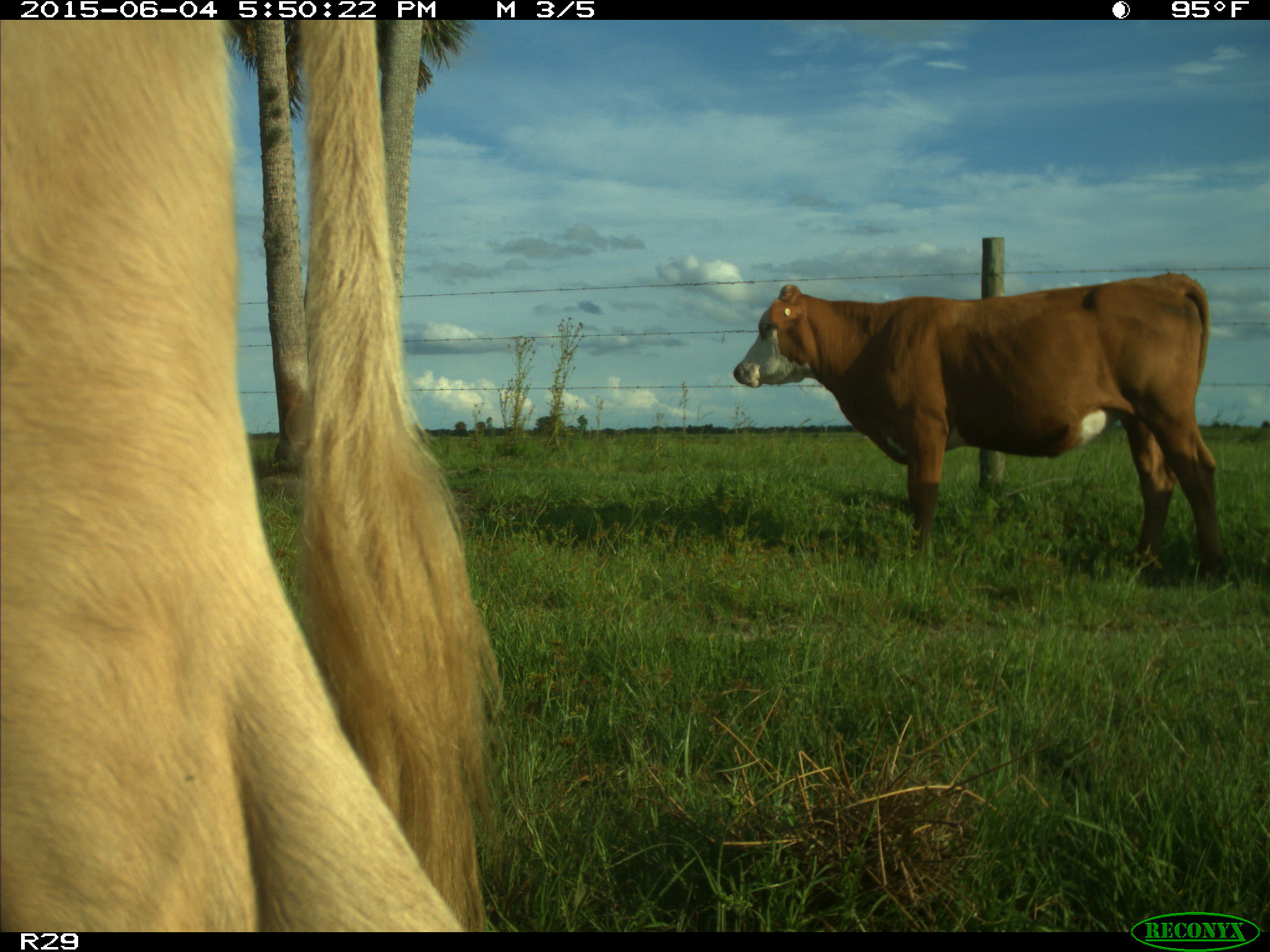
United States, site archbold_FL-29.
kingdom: Animalia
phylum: Chordata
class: Mammalia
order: Artiodactyla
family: Bovidae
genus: Bos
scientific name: Bos taurus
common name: domestic cow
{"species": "Bos taurus (domestic cow)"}